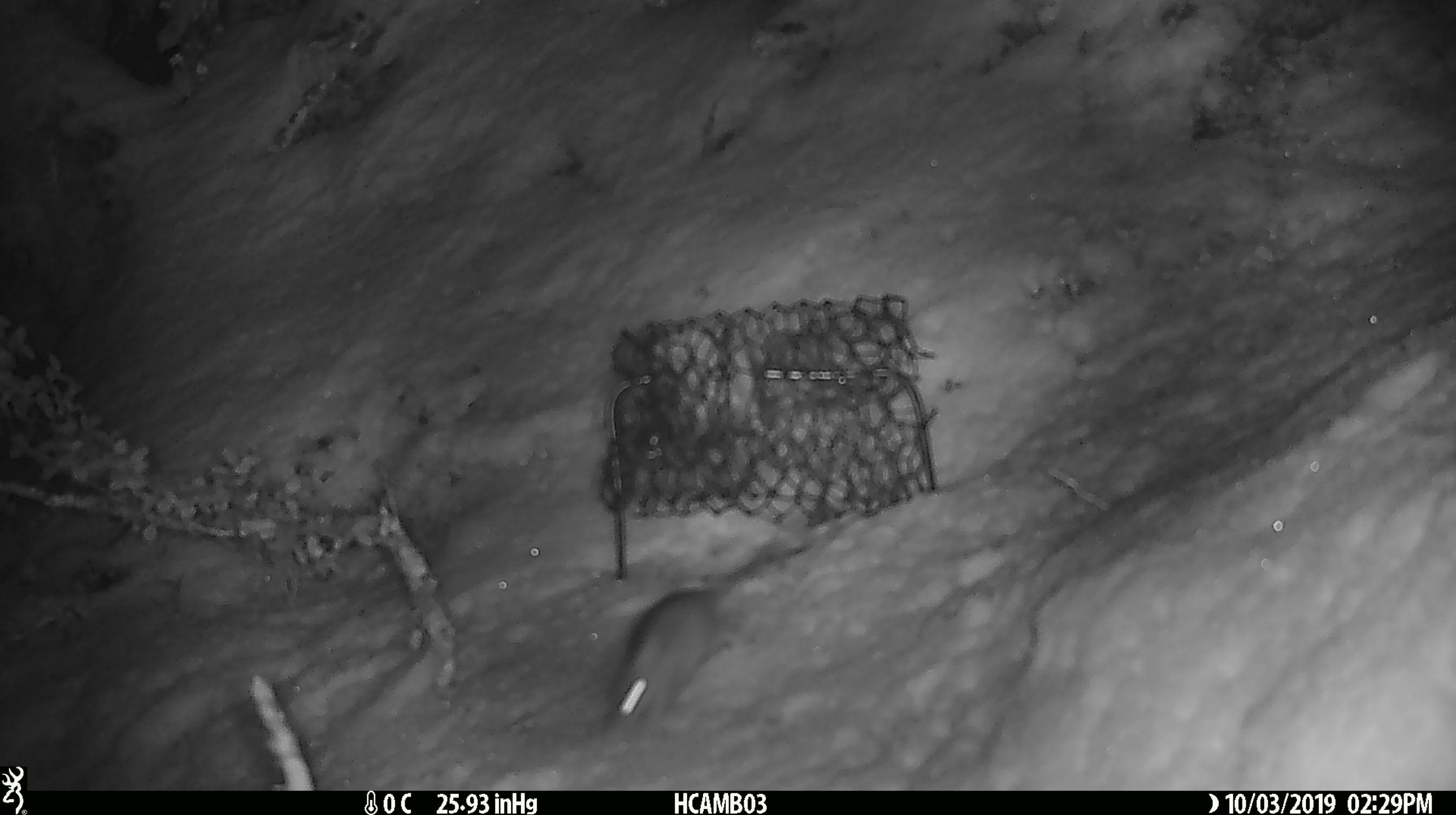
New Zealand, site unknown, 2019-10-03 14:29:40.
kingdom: Animalia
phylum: Chordata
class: Mammalia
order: Rodentia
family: Muridae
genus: Mus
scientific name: Mus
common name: mouse